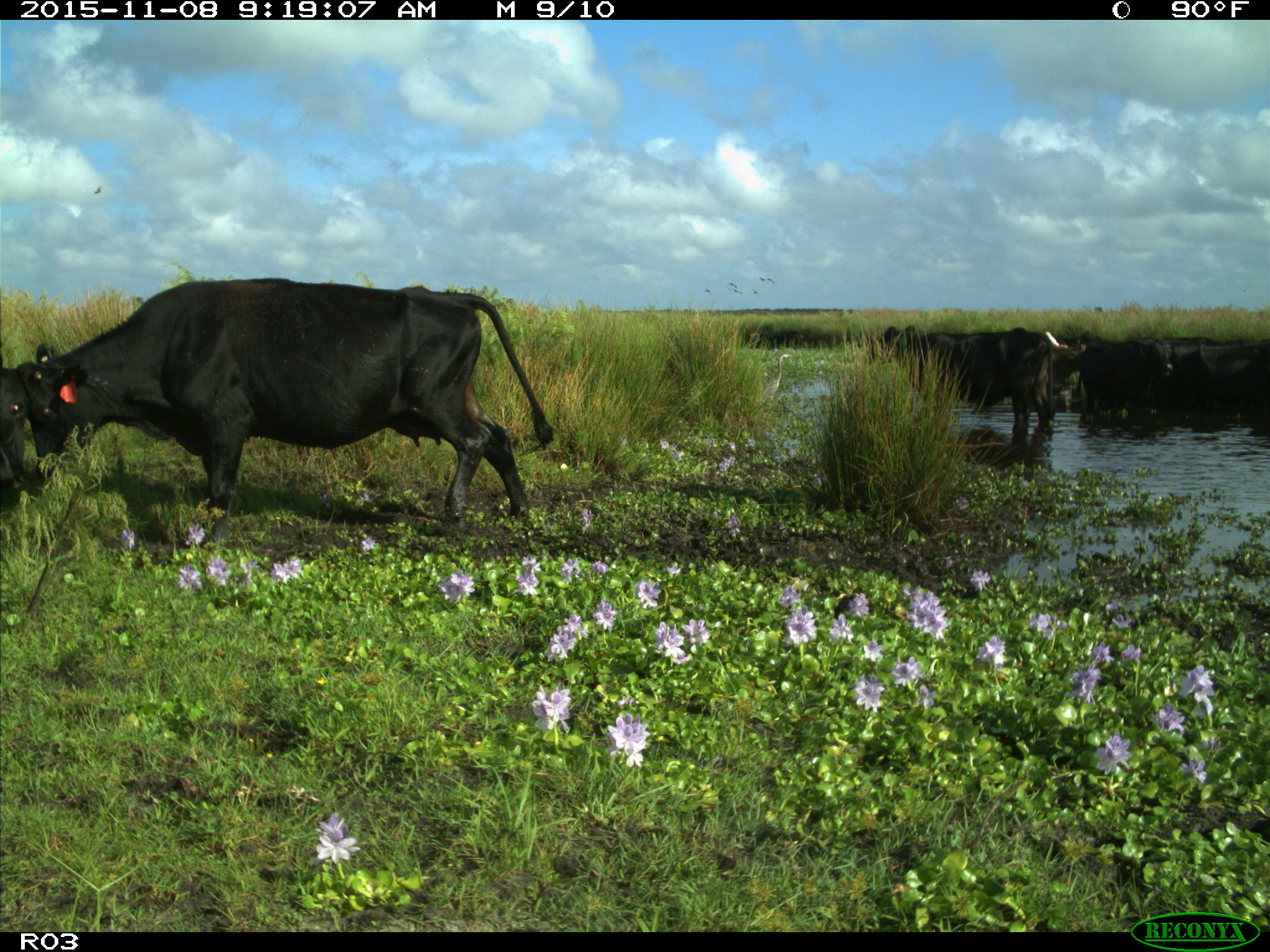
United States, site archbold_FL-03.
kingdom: Animalia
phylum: Chordata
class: Mammalia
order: Artiodactyla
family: Bovidae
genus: Bos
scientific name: Bos taurus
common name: domestic cow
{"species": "Bos taurus (domestic cow)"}